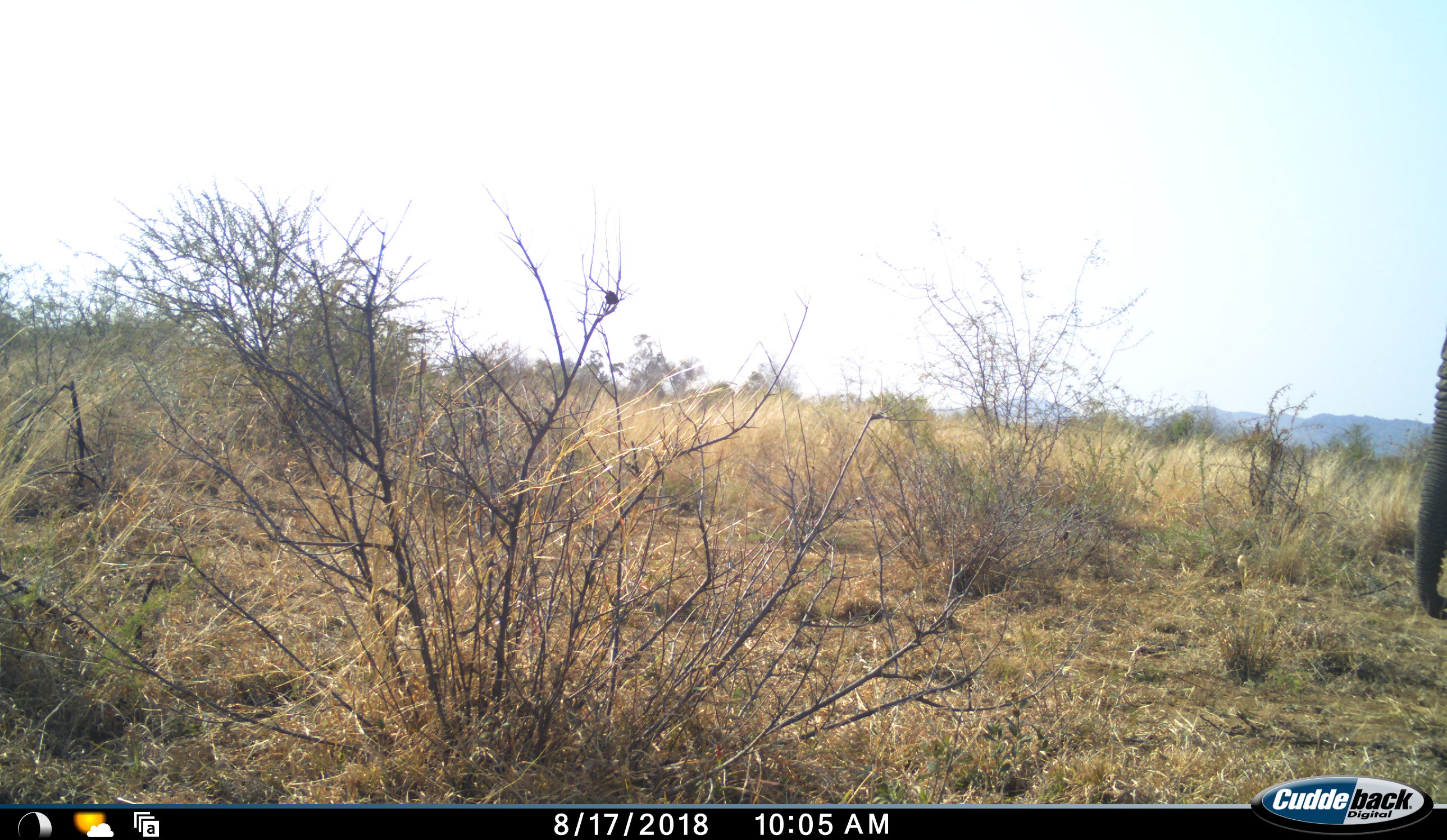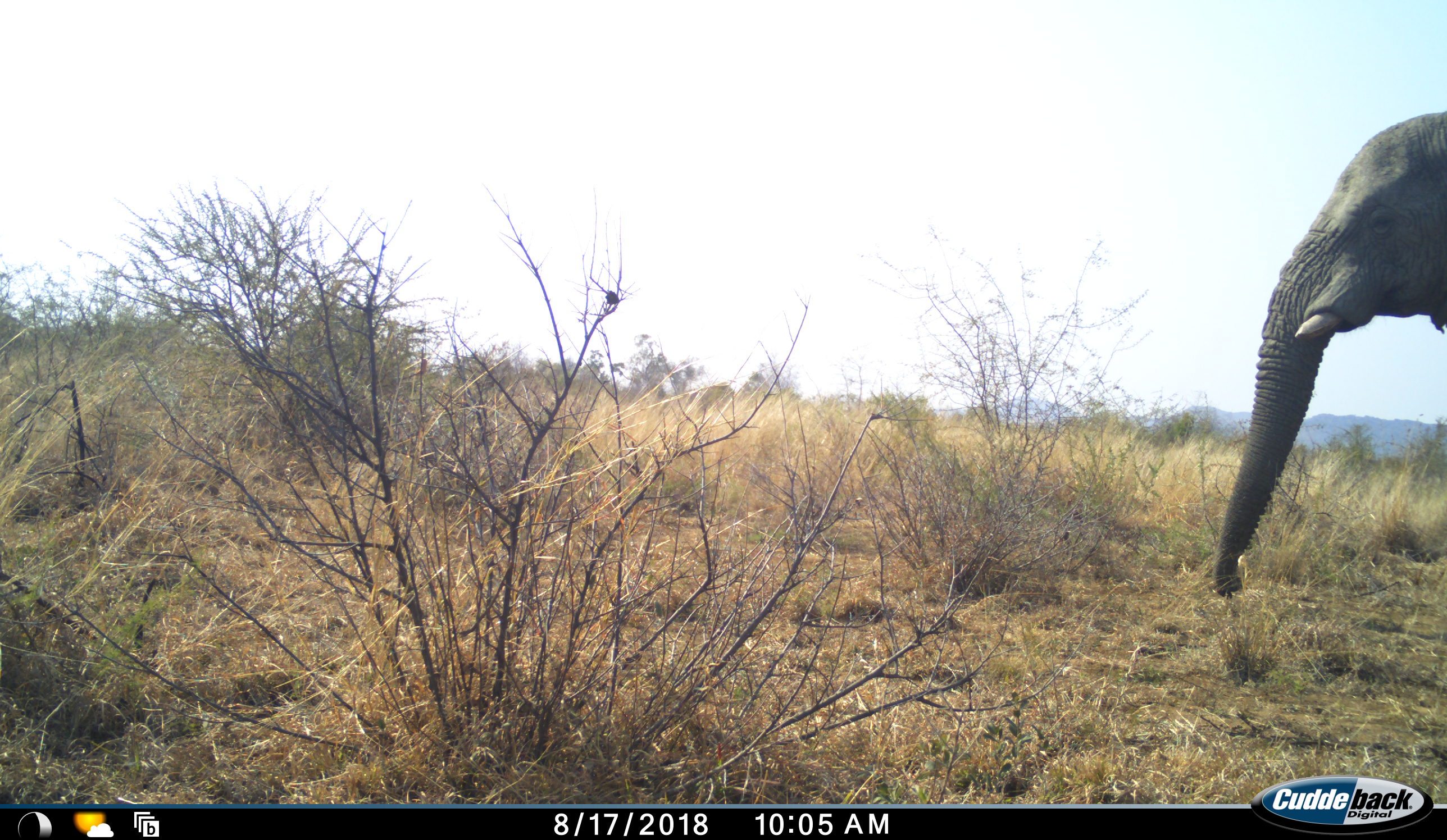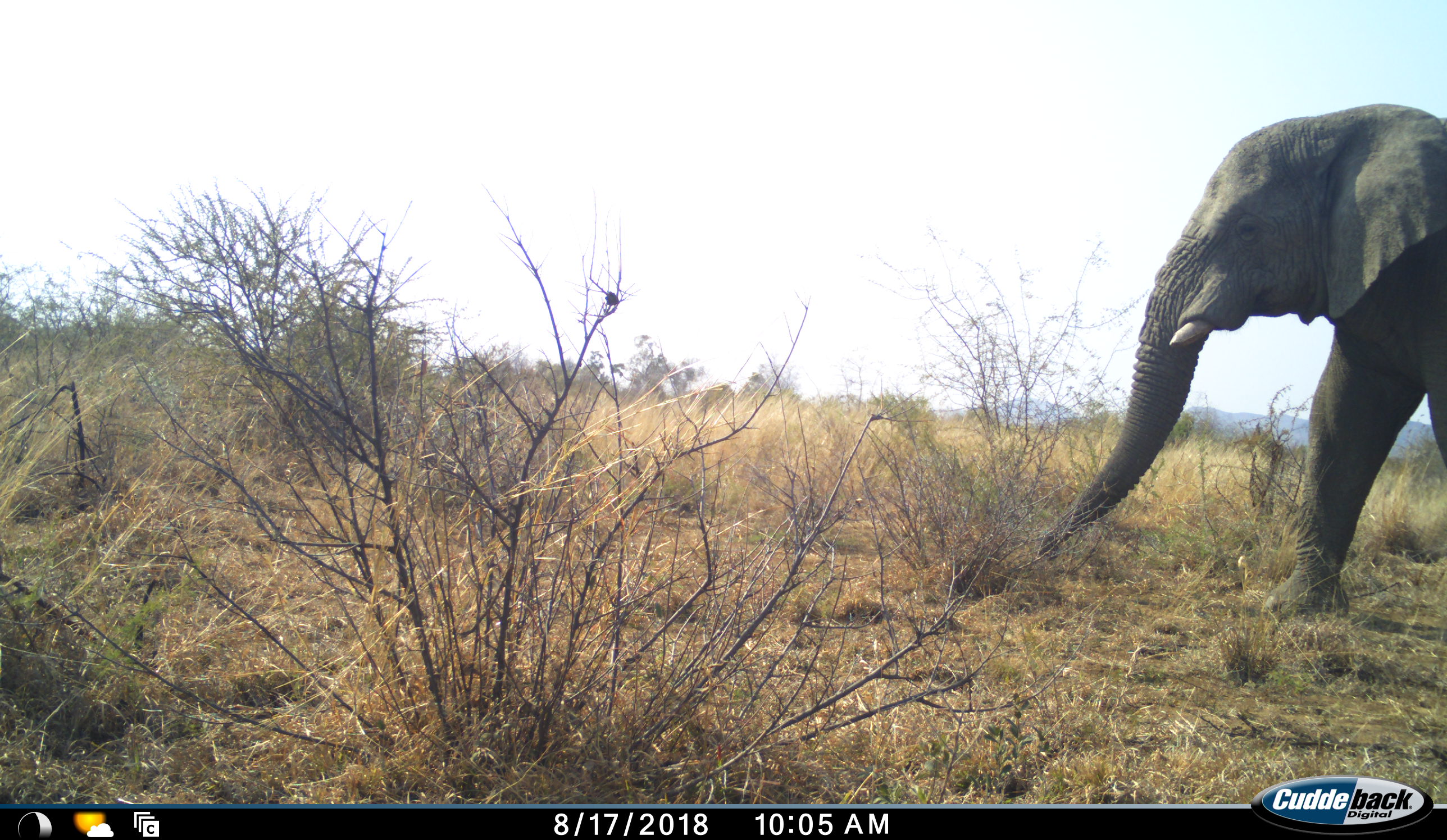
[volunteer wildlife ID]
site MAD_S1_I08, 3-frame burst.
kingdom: Animalia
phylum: Chordata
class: Mammalia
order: Proboscidea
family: Elephantidae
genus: Loxodonta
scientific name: Loxodonta africana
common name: african bush elephant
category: elephant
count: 1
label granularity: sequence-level